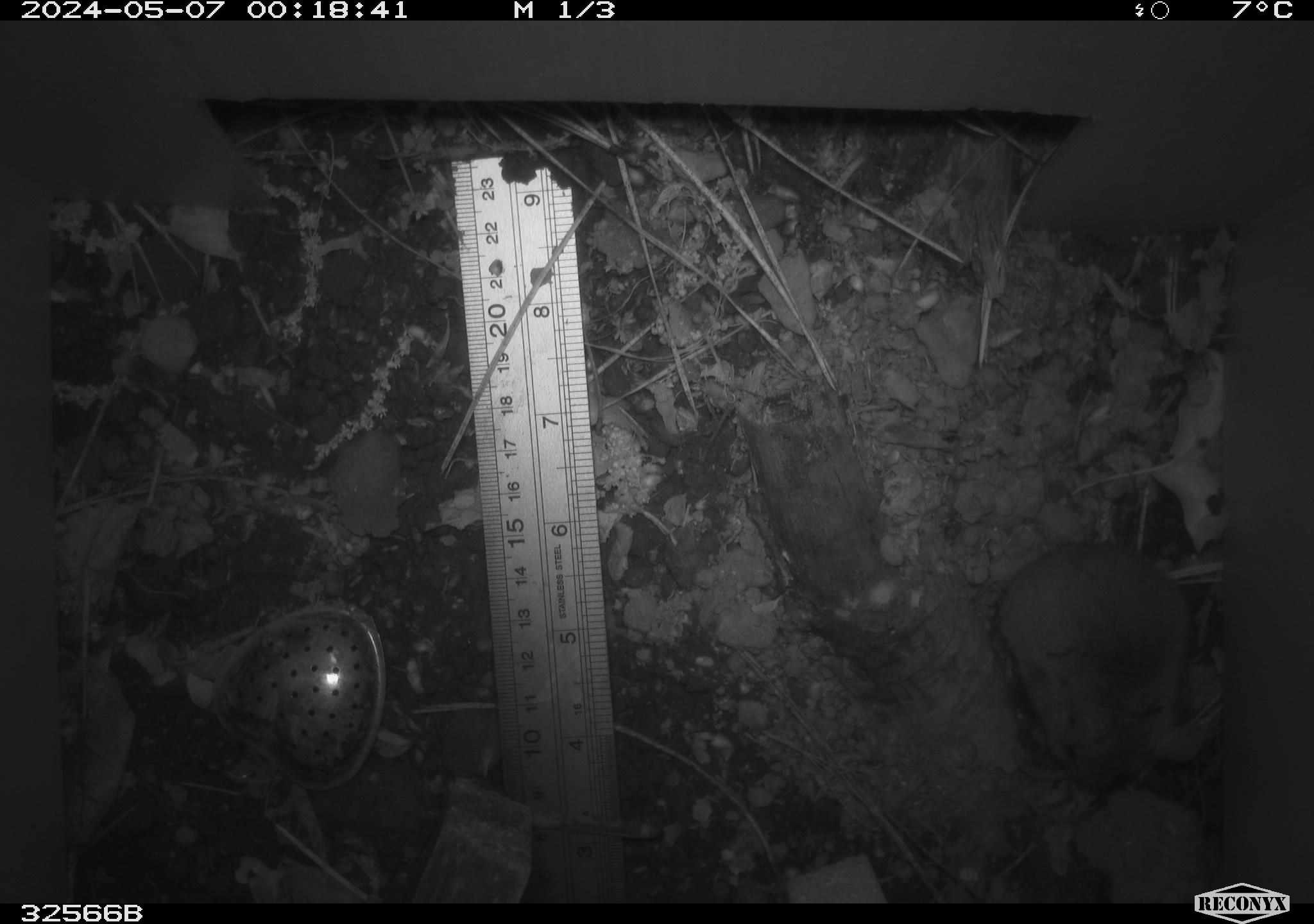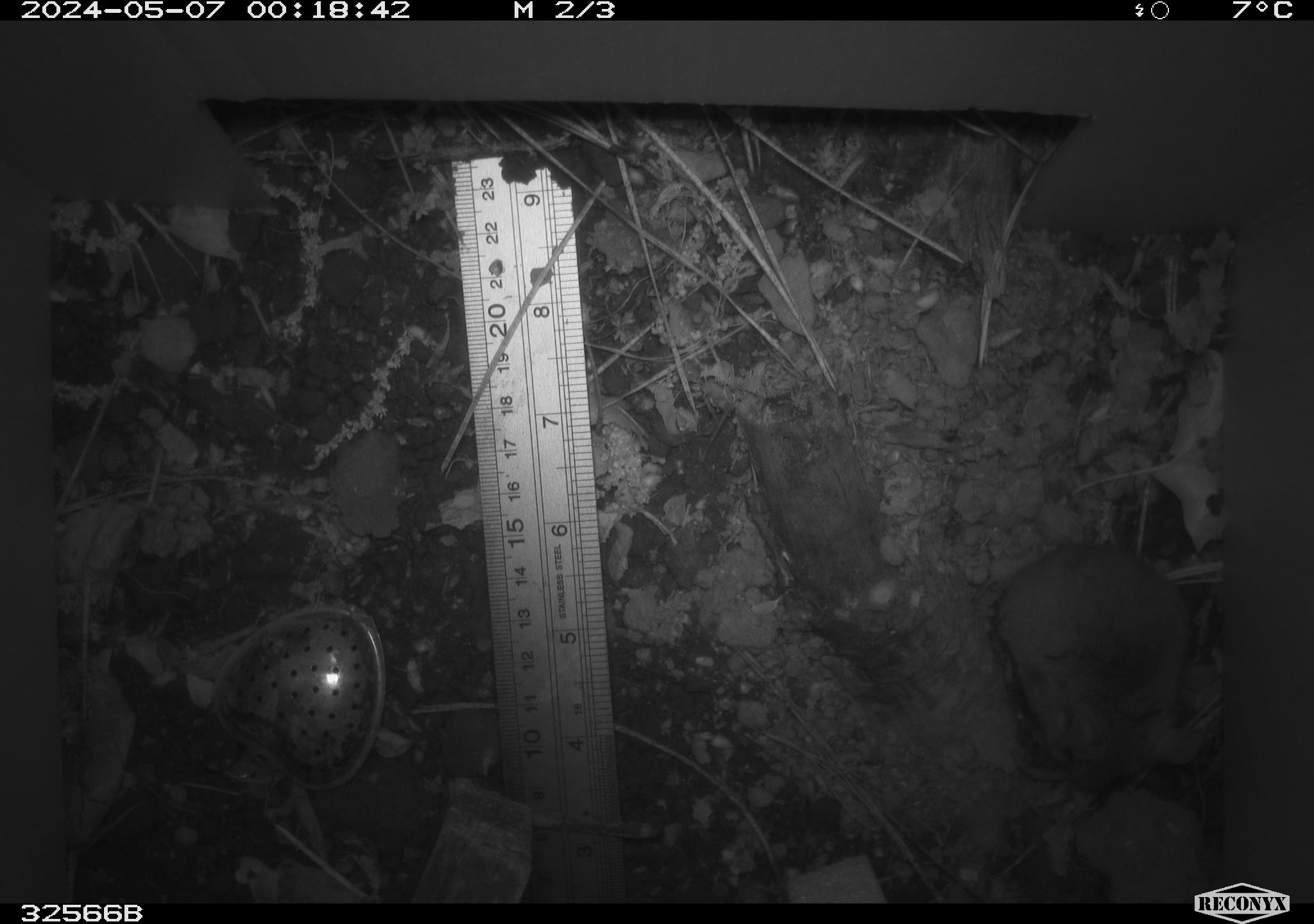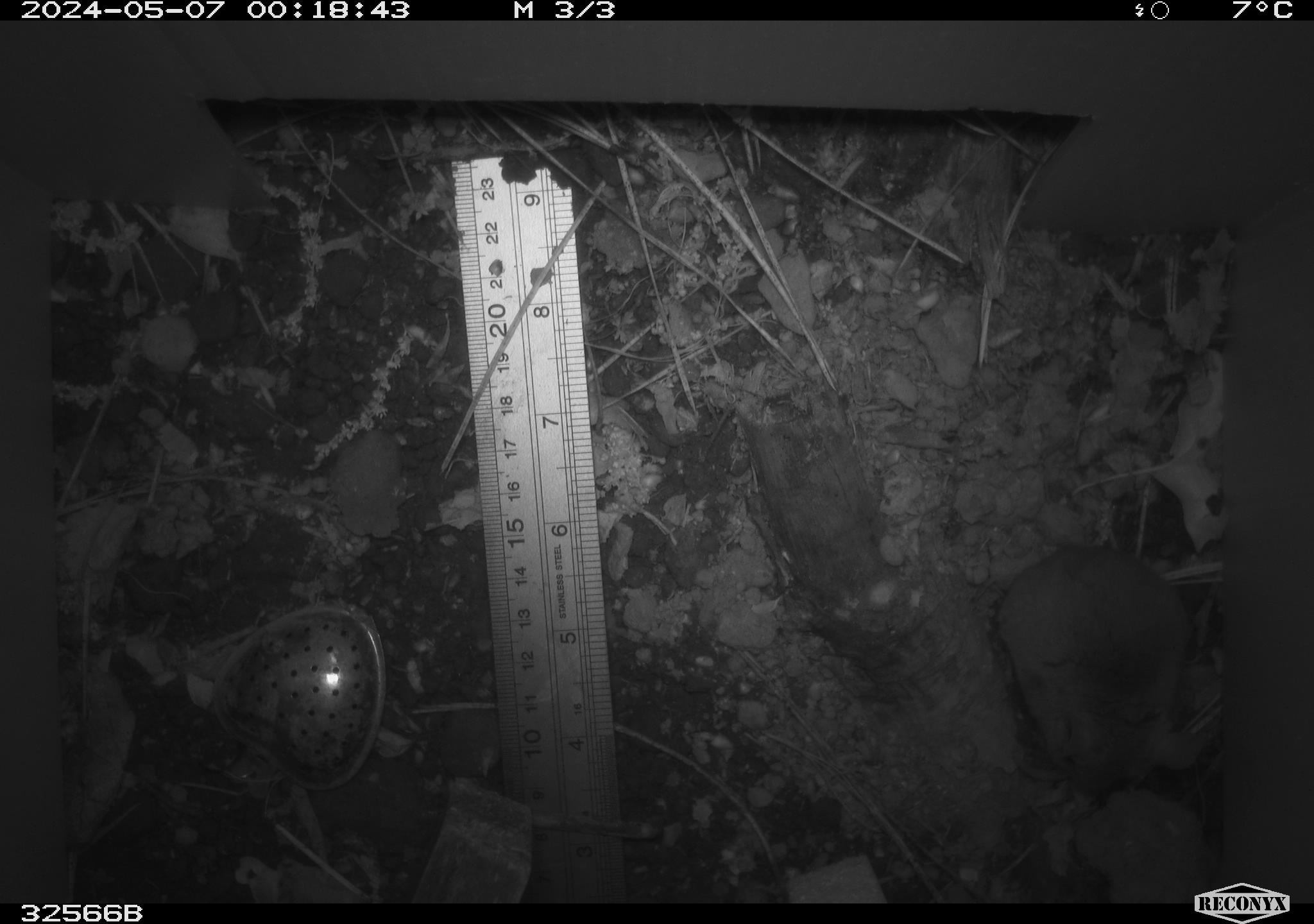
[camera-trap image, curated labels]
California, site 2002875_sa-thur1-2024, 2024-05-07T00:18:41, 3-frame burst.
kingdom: Animalia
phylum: Chordata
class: Mammalia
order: Rodentia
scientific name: Rodentia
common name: mouse species